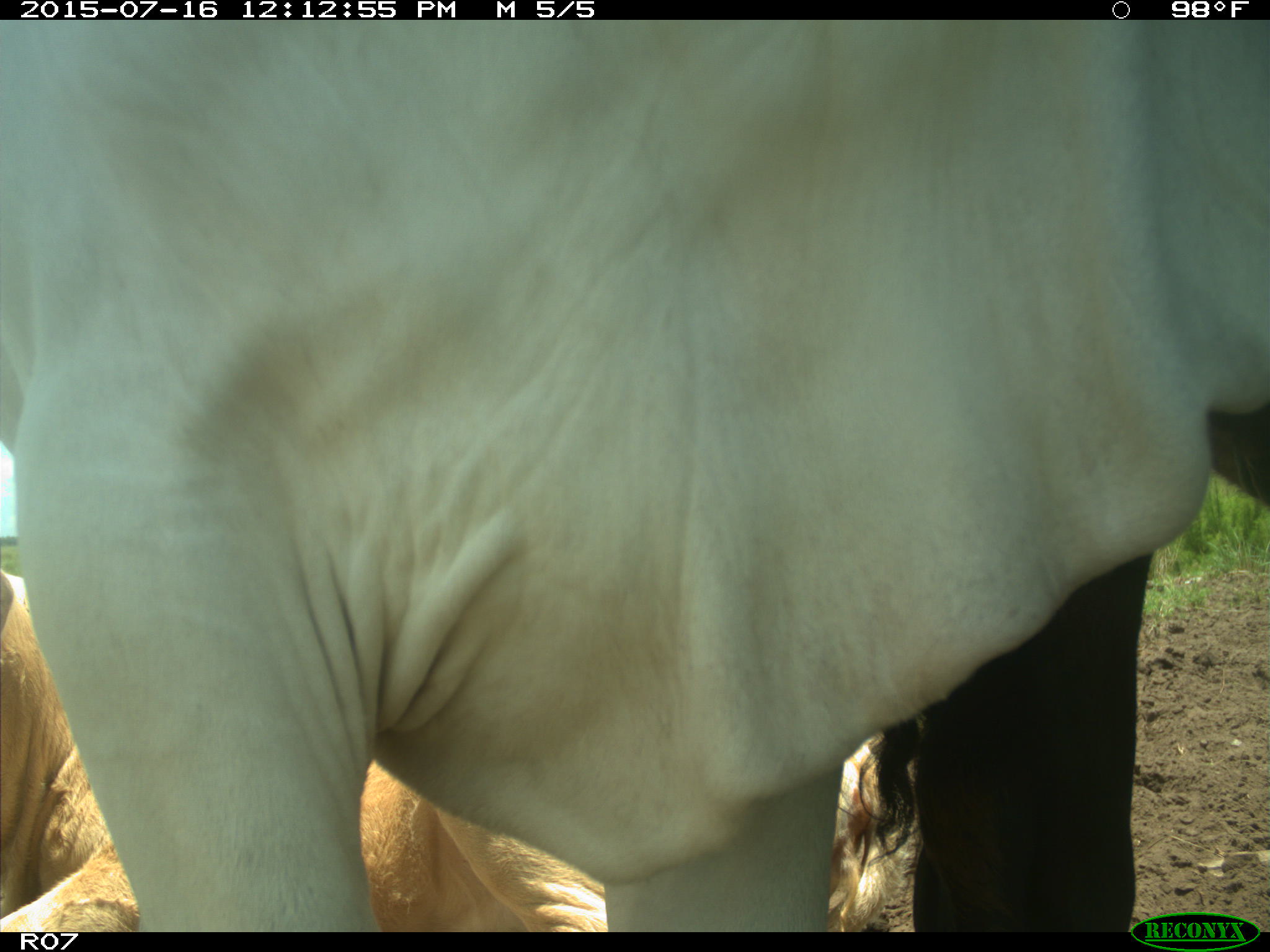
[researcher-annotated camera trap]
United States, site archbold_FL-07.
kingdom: Animalia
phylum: Chordata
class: Mammalia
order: Artiodactyla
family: Bovidae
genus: Bos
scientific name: Bos taurus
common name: domestic cow